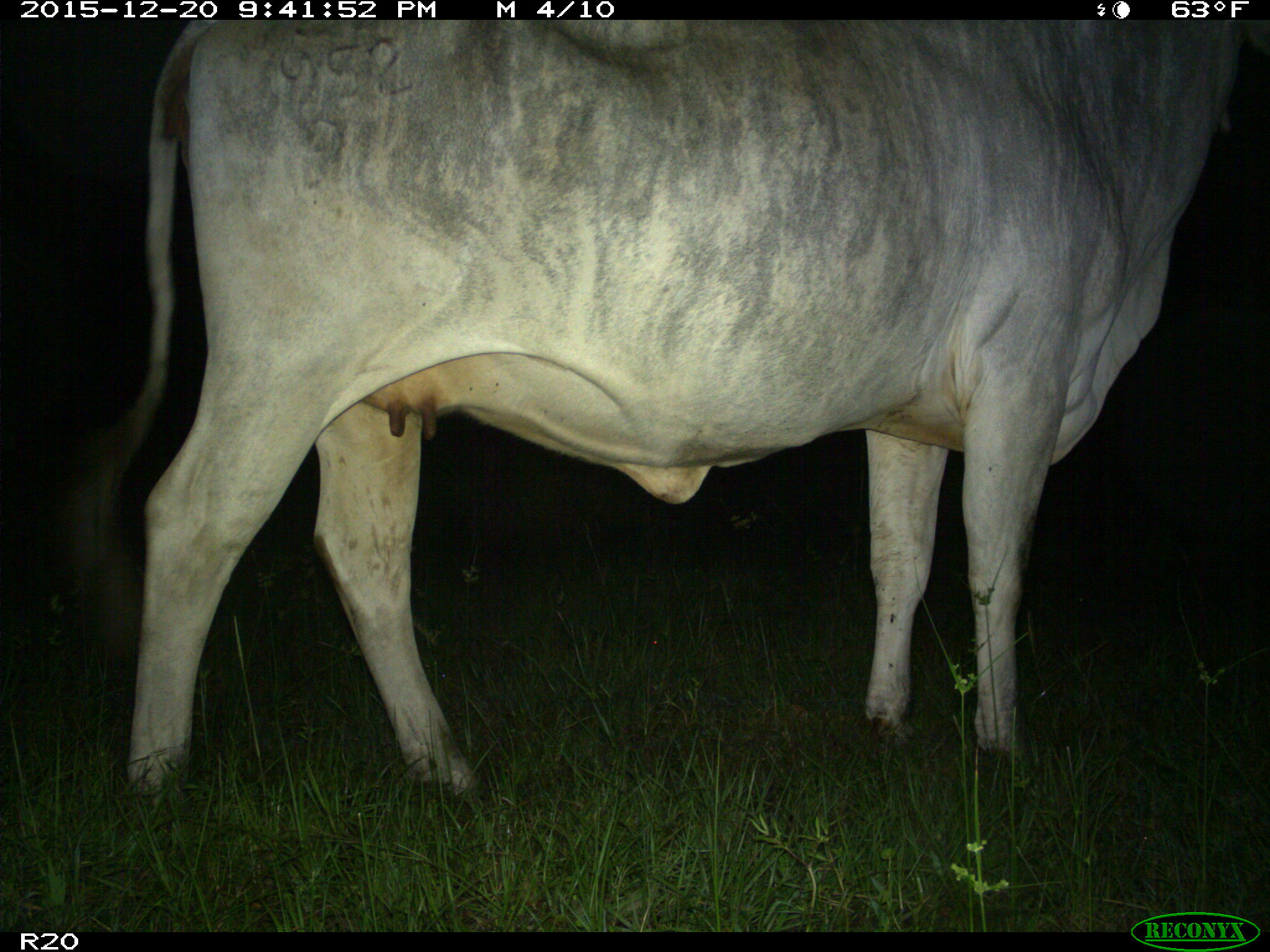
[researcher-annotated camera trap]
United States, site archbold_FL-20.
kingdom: Animalia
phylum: Chordata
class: Mammalia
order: Artiodactyla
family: Bovidae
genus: Bos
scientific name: Bos taurus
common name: domestic cow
Bos taurus (domestic cow).